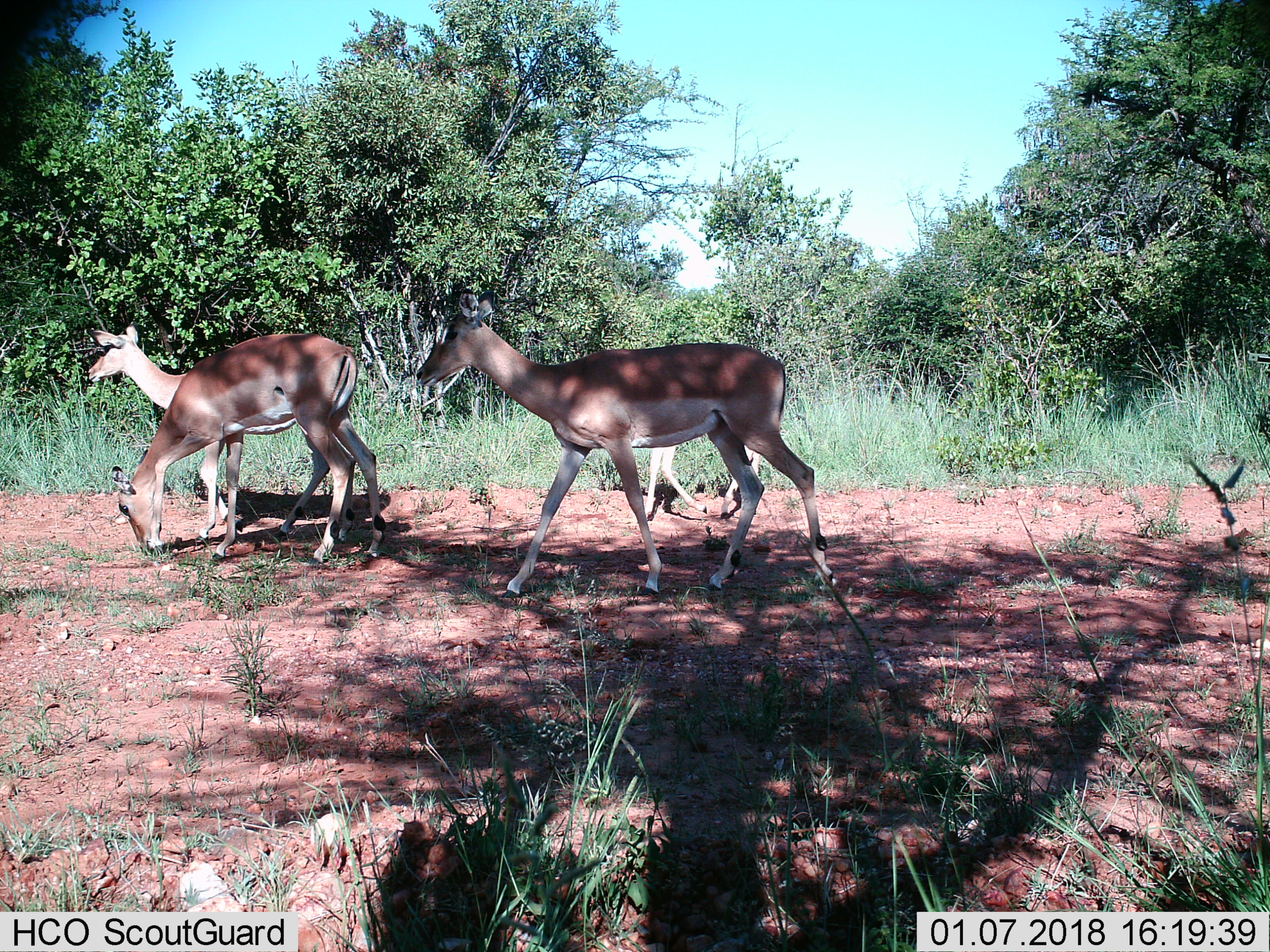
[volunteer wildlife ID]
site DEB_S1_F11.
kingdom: Animalia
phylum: Chordata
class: Mammalia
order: Artiodactyla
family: Bovidae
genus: Aepyceros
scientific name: Aepyceros melampus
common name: impala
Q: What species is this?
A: Impala (Aepyceros melampus).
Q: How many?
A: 4.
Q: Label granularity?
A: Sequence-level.